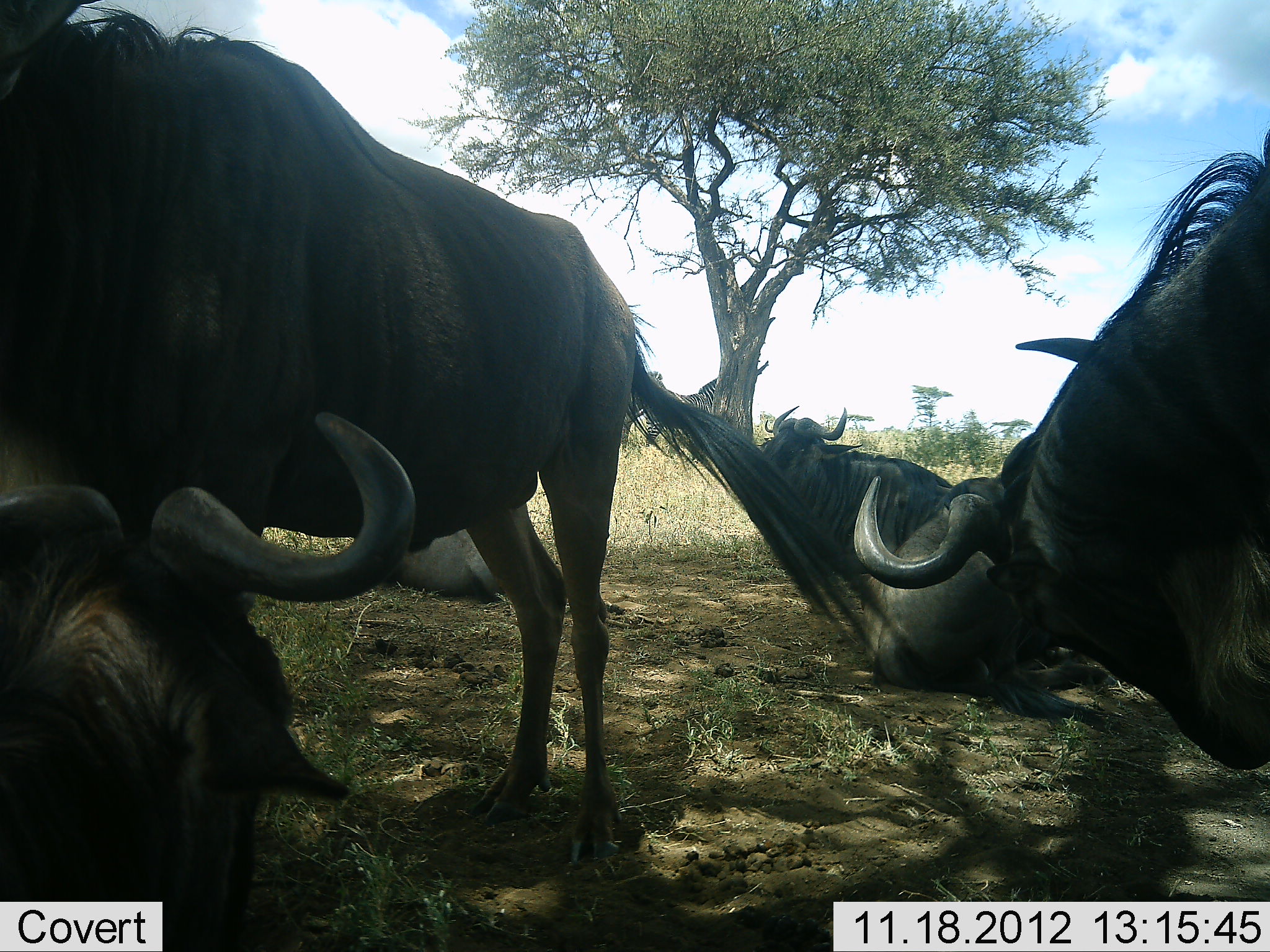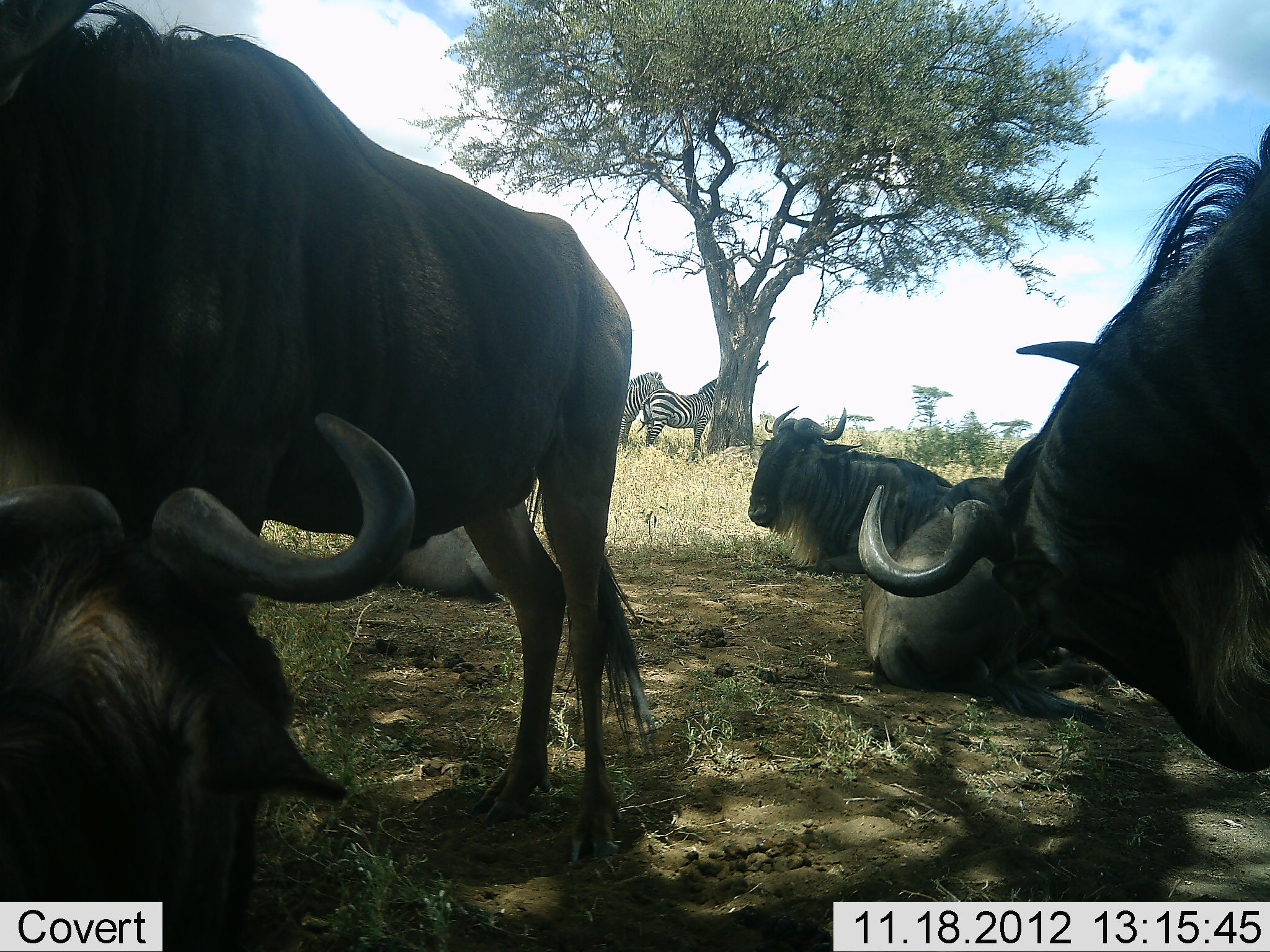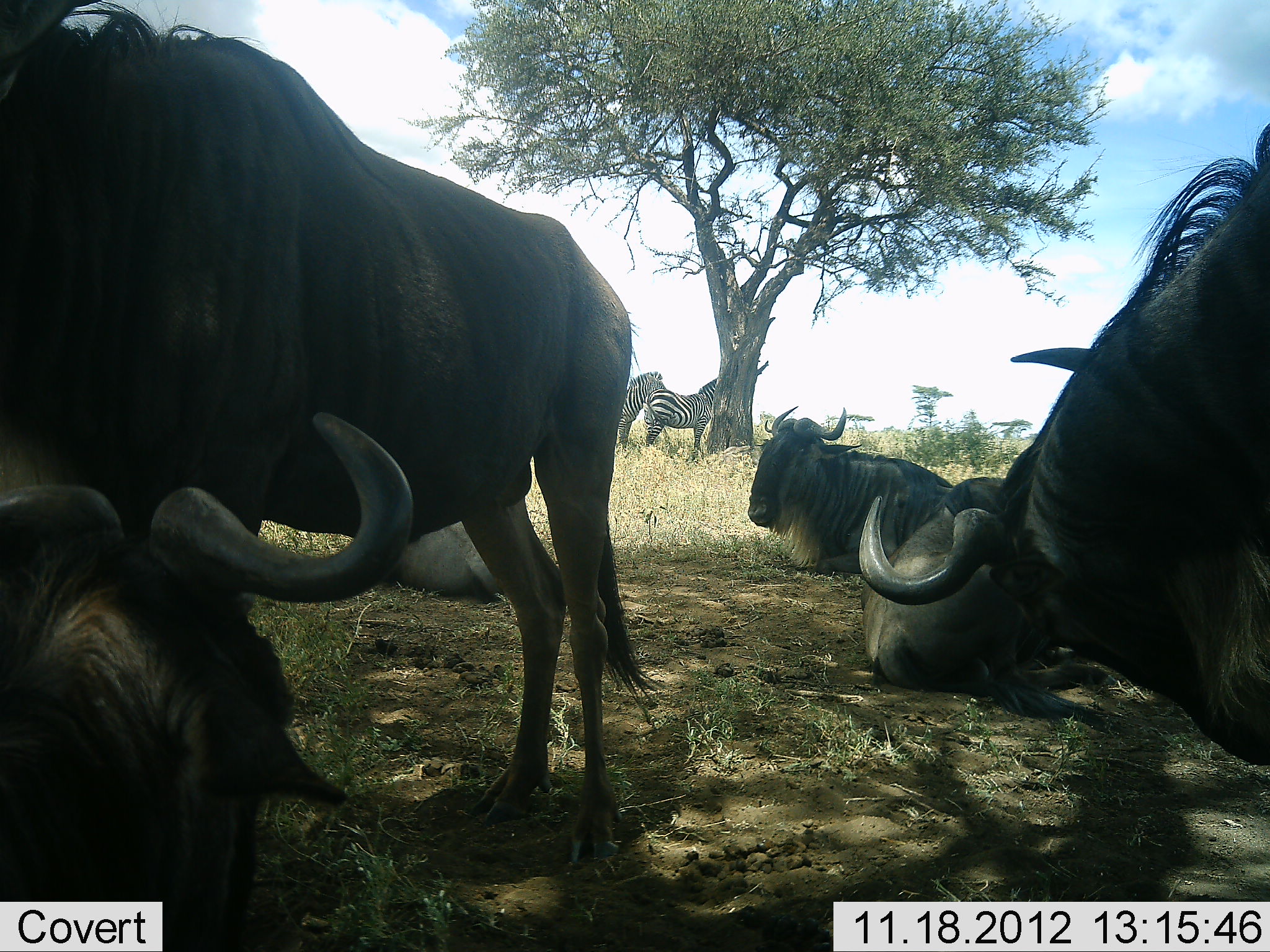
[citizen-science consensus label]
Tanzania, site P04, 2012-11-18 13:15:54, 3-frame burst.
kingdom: Animalia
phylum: Chordata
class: Mammalia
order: Artiodactyla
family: Bovidae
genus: Connochaetes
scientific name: Connochaetes taurinus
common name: blue wildebeest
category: wildebeest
Wildebeest (blue wildebeest) (Connochaetes taurinus), count 6. Behavior (volunteer vote fractions): standing 80%, resting 100%, moving 10%, interacting 0%. Young present (vote fraction): 0%. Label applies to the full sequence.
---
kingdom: Animalia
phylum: Chordata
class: Mammalia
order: Perissodactyla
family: Equidae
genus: Equus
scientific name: Equus quagga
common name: plains zebra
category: zebra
Zebra (plains zebra) (Equus quagga), count 2. Behavior (volunteer vote fractions): standing 100%, resting 10%, moving 0%, interacting 0%. Young present (vote fraction): 0%. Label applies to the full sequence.